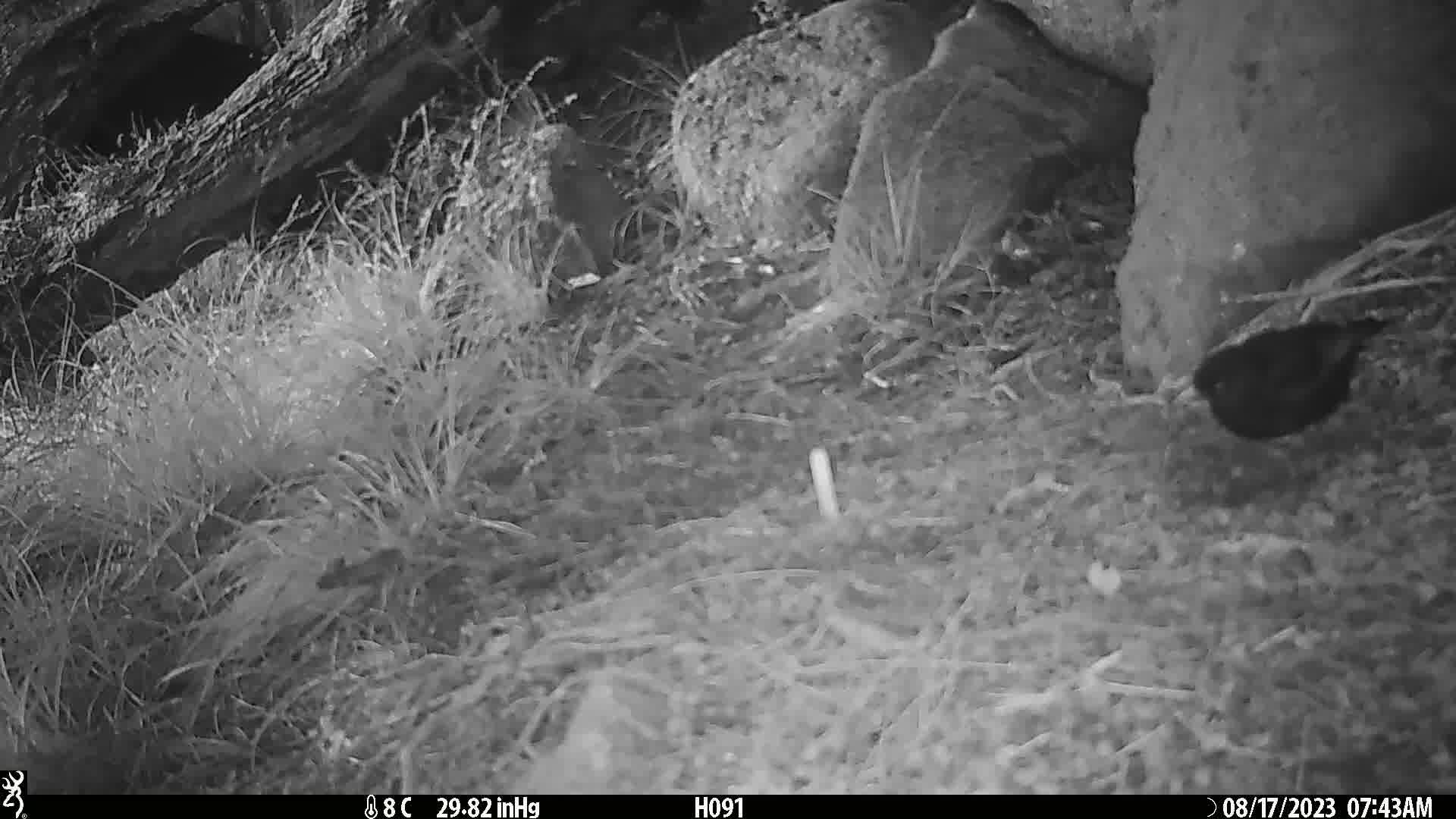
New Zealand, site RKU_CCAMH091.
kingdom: Animalia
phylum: Chordata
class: Aves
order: Passeriformes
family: Turdidae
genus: Turdus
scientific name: Turdus merula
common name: eurasian blackbird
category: blackbird